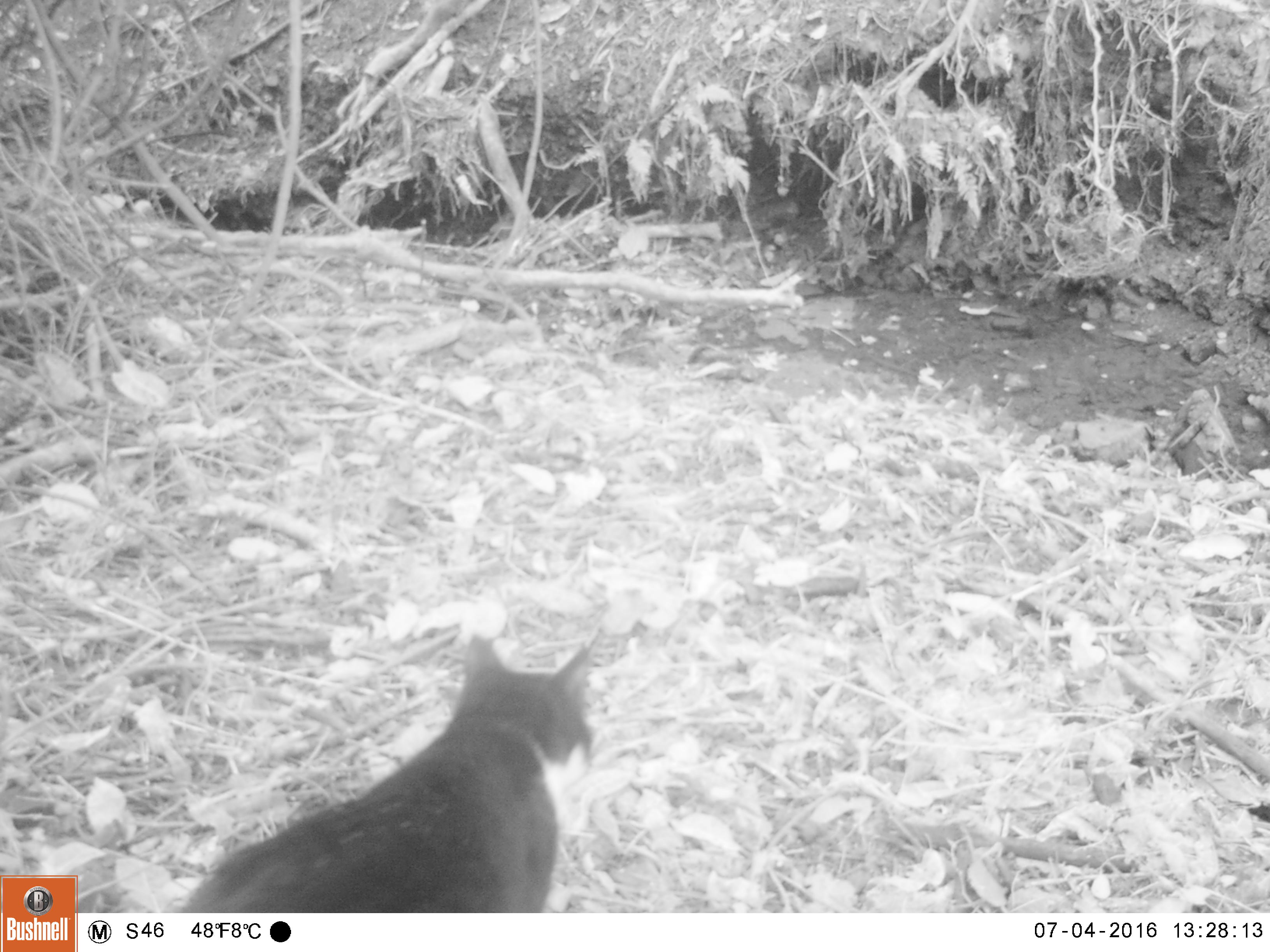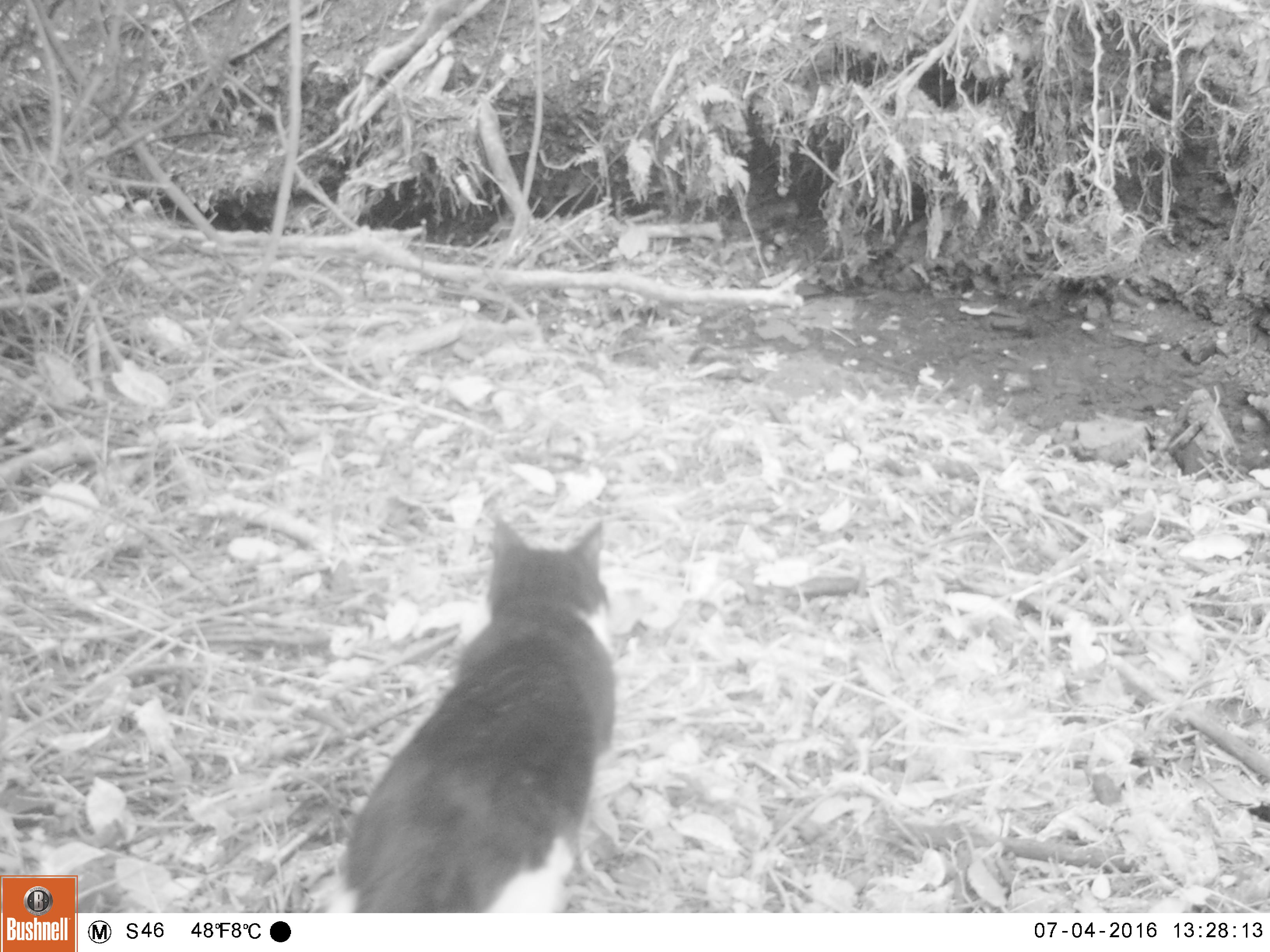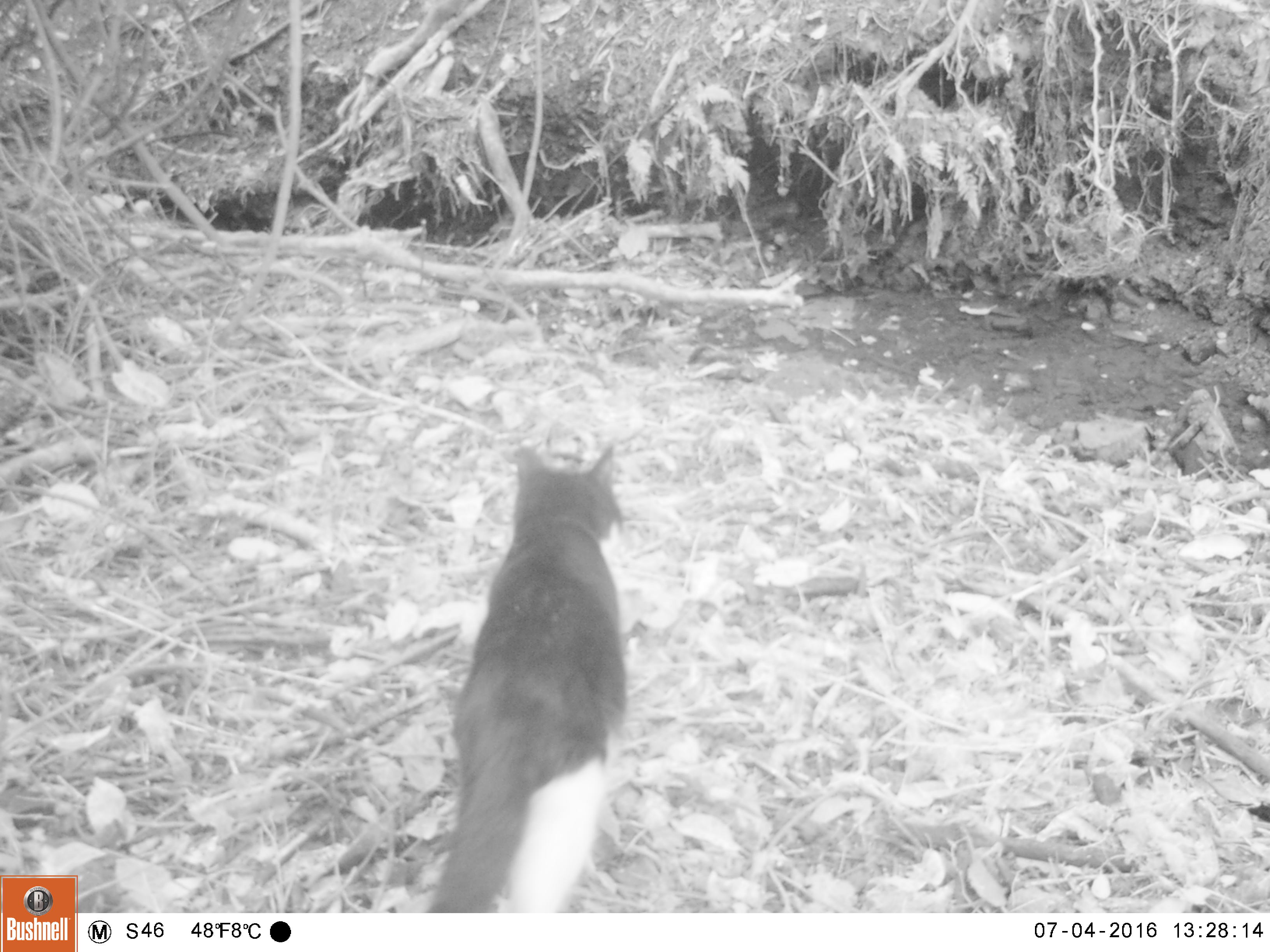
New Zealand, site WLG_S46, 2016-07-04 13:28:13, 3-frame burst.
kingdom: Animalia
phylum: Chordata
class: Mammalia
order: Carnivora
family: Felidae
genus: Felis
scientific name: Felis catus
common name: domestic cat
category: cat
Cat (domestic cat) (Felis catus).